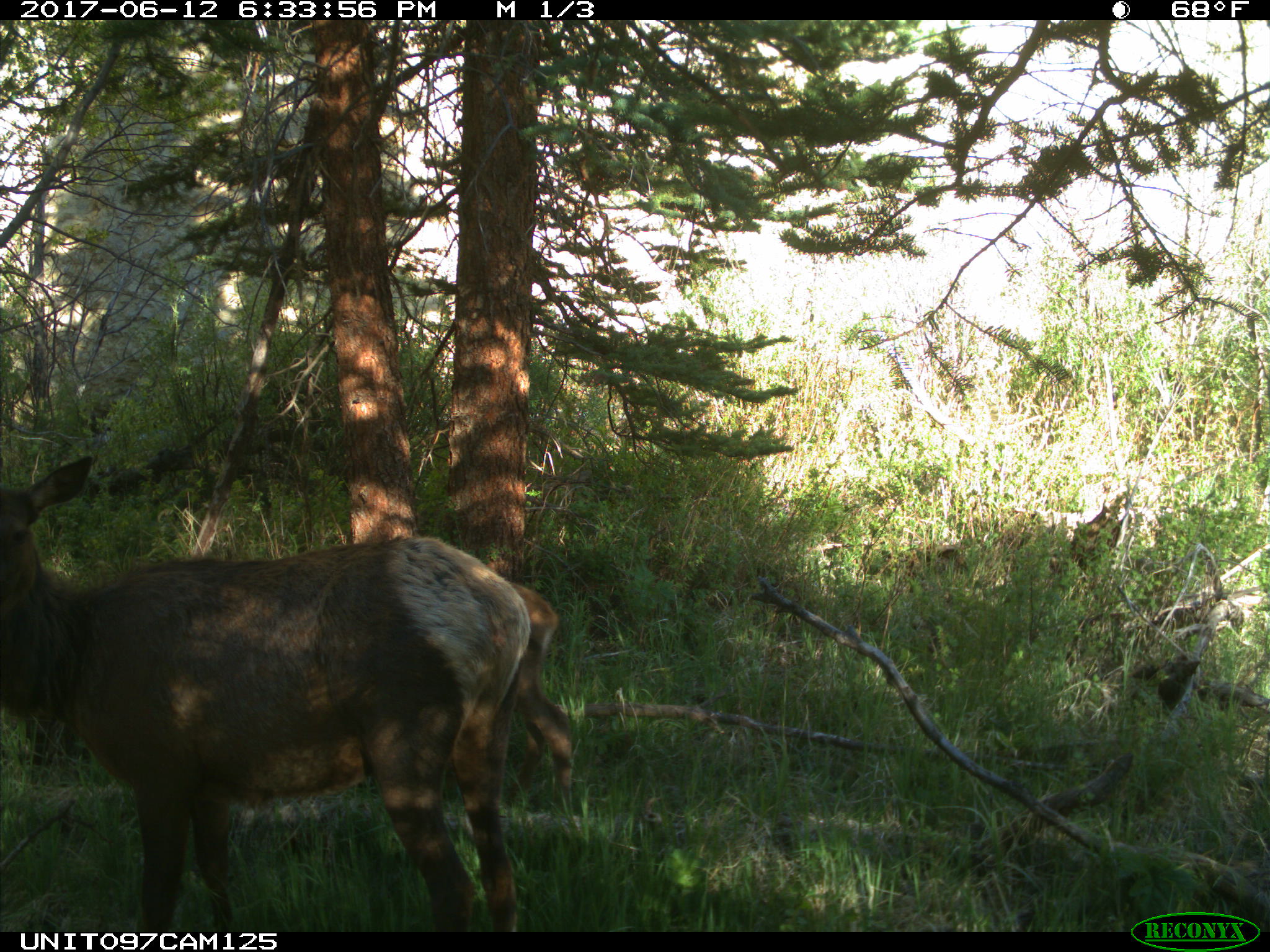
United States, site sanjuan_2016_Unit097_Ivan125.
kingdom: Animalia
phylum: Chordata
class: Mammalia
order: Artiodactyla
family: Cervidae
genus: Cervus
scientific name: Cervus elaphus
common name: red deer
Cervus elaphus (red deer).